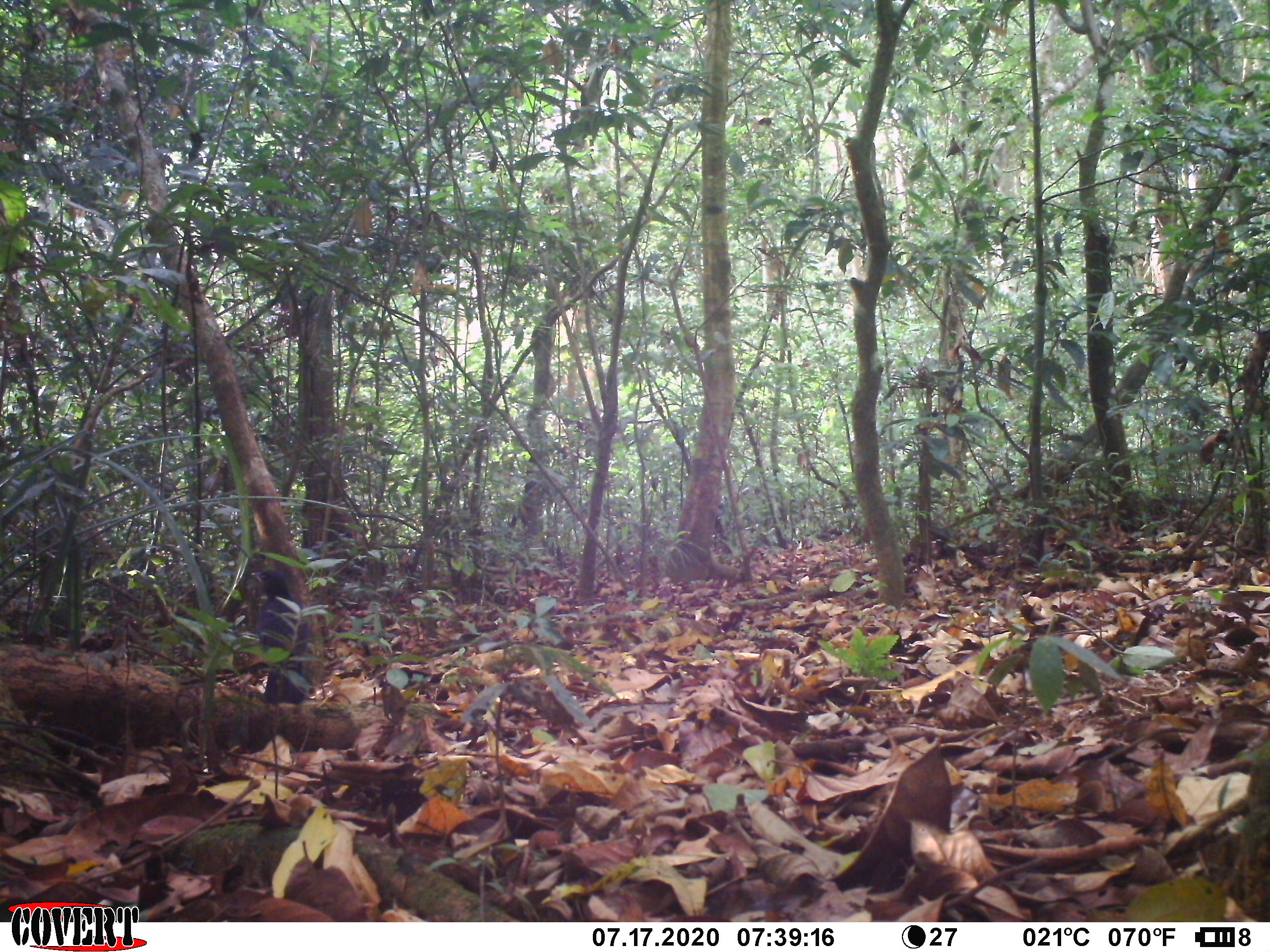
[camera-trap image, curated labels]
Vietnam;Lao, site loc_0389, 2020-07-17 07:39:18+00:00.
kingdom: Animalia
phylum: Chordata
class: Aves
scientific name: Aves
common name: bird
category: unidentified bird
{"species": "unidentified bird (bird) (Aves)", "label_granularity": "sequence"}